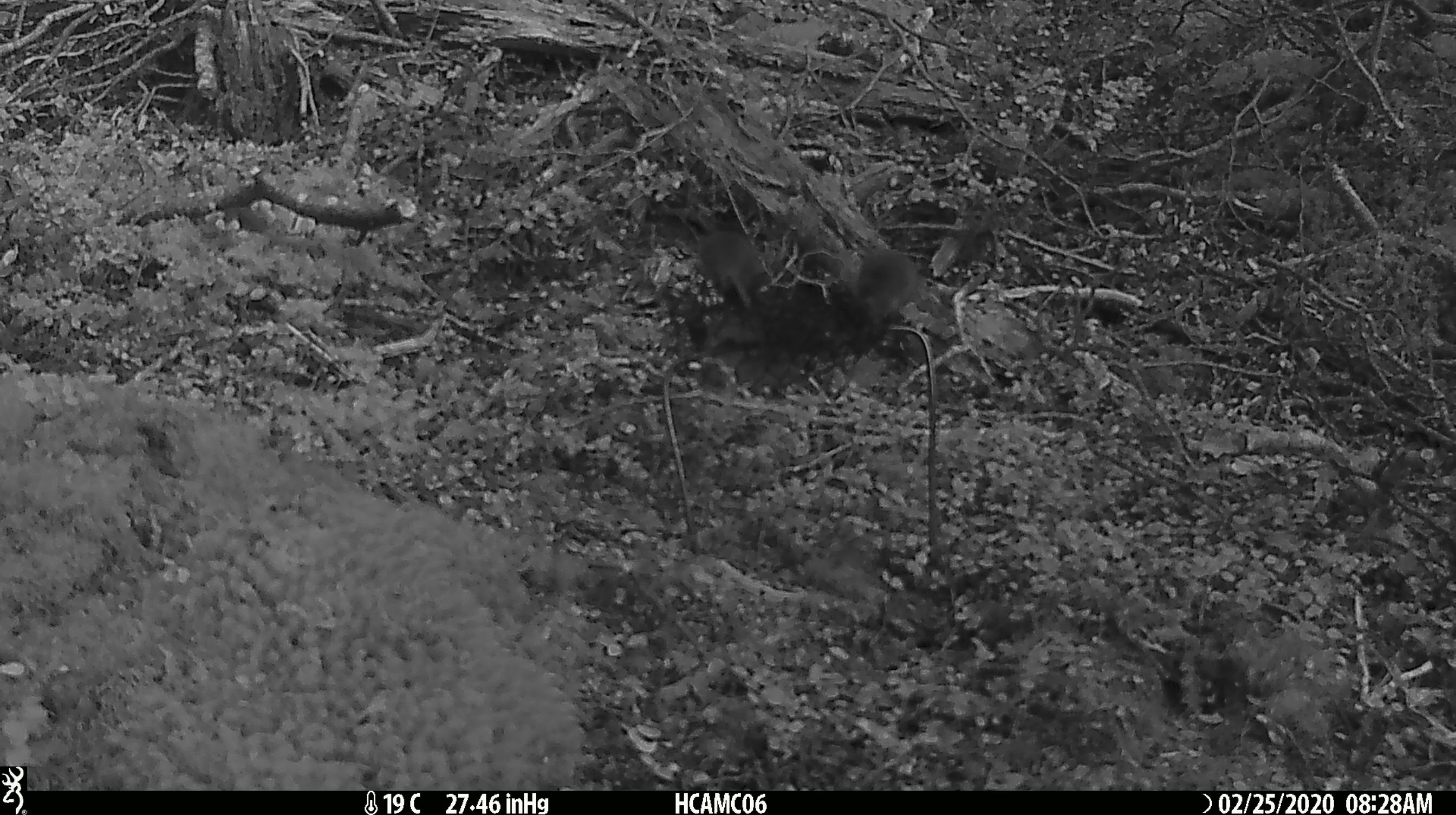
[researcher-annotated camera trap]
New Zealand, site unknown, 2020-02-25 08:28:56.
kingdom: Animalia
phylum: Chordata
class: Mammalia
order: Rodentia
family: Muridae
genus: Mus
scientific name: Mus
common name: mouse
Mouse (Mus).